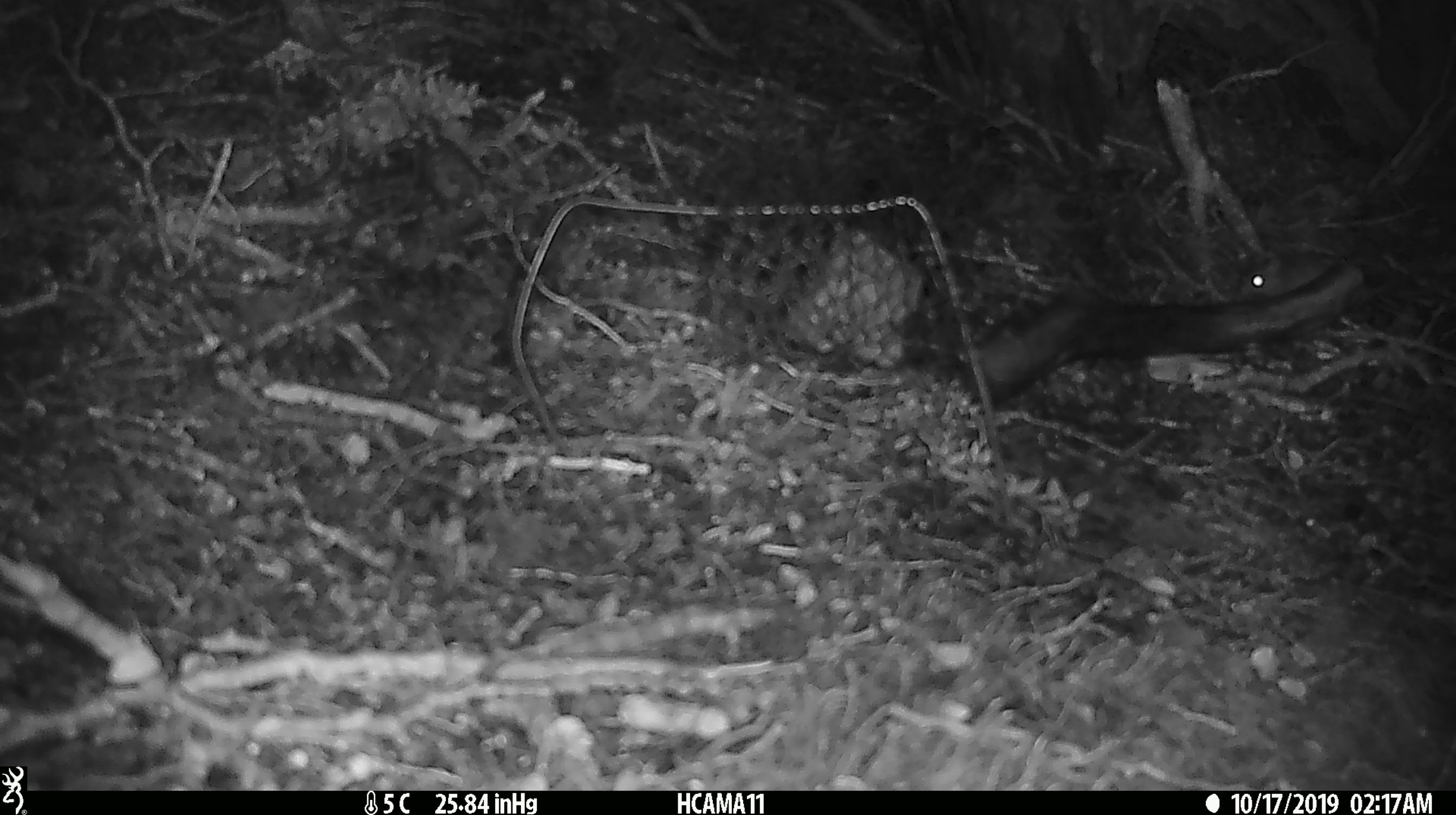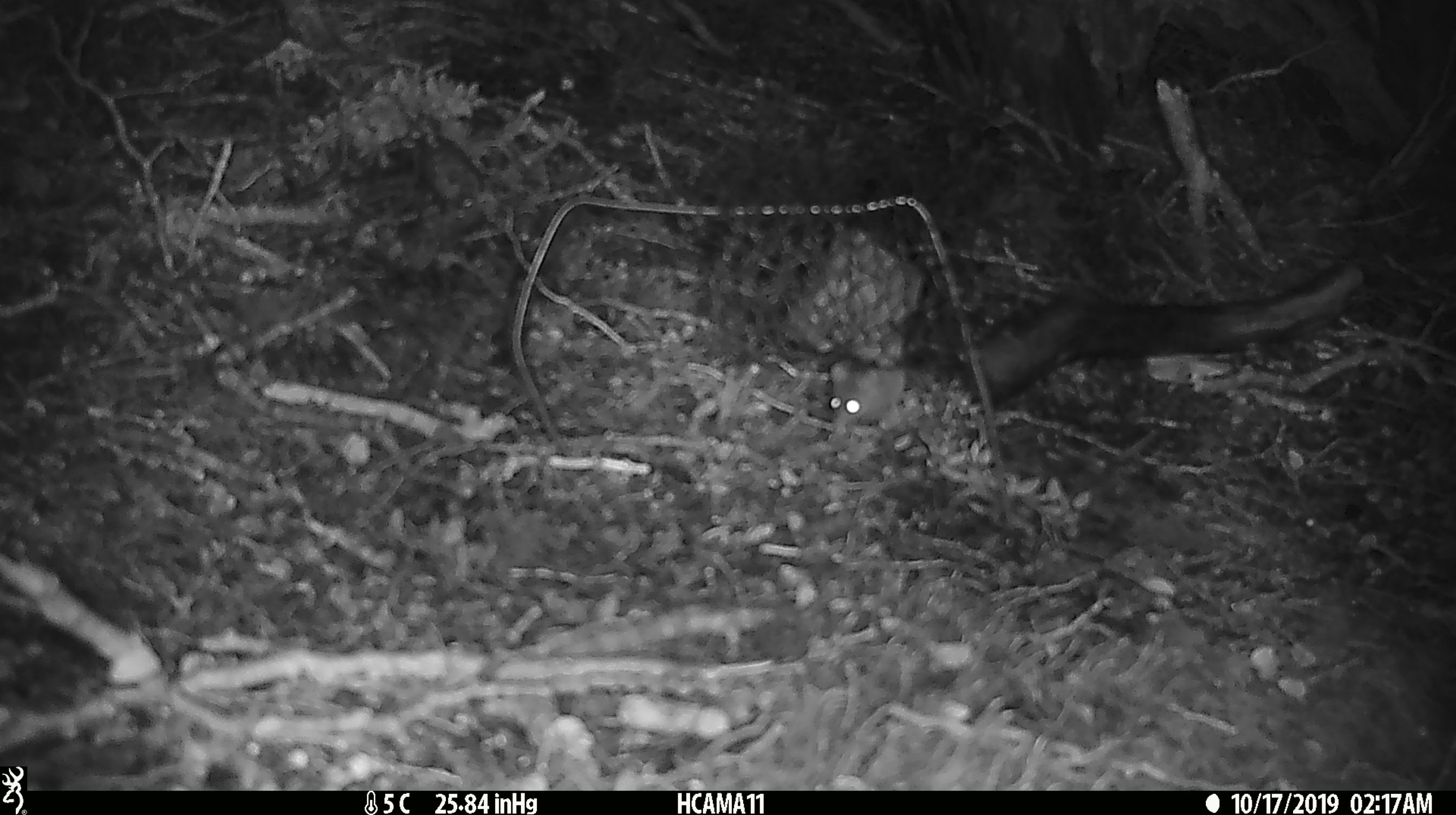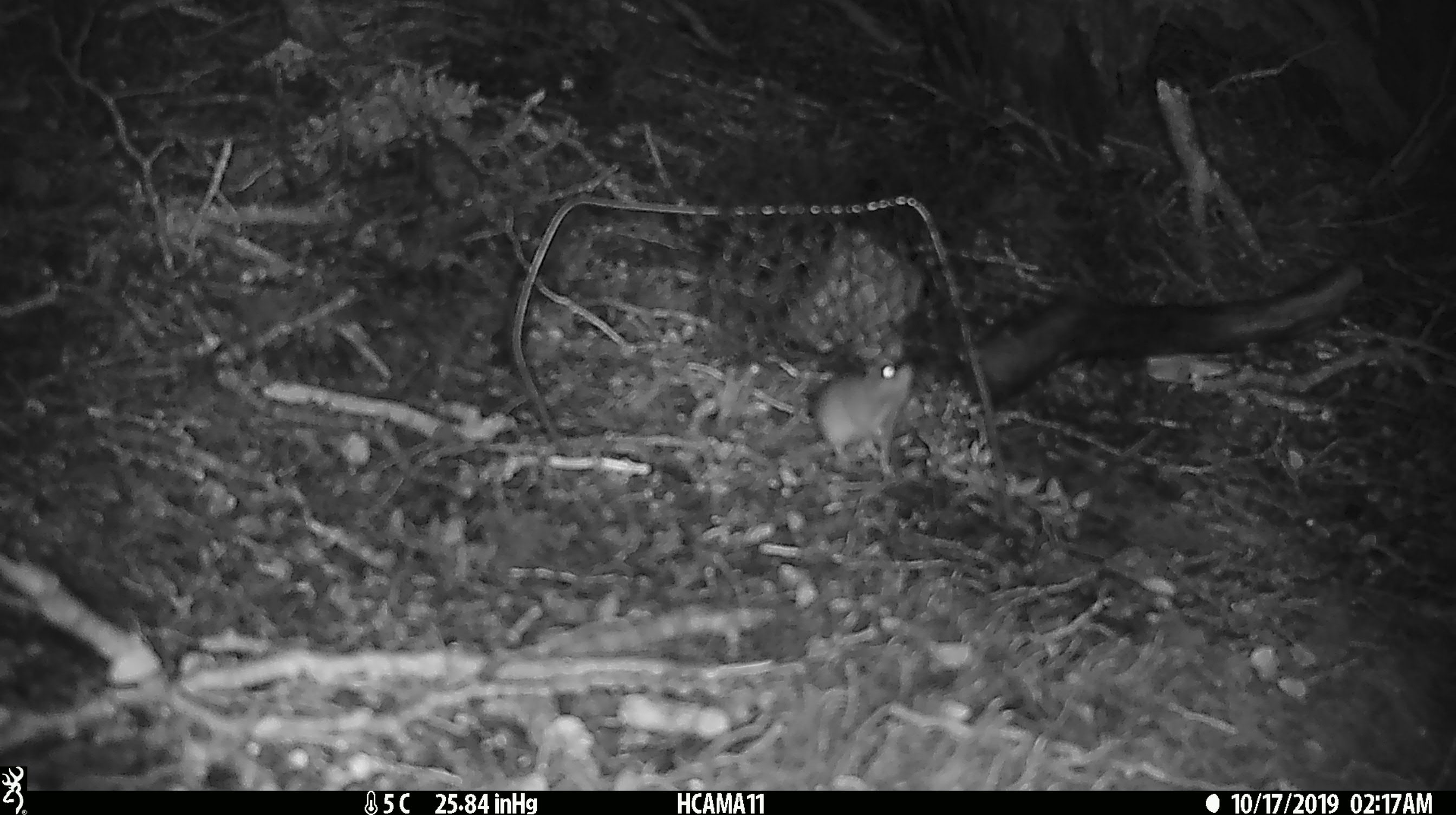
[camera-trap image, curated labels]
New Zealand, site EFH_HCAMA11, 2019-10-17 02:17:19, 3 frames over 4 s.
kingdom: Animalia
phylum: Chordata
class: Mammalia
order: Rodentia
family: Muridae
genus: Mus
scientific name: Mus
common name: mouse